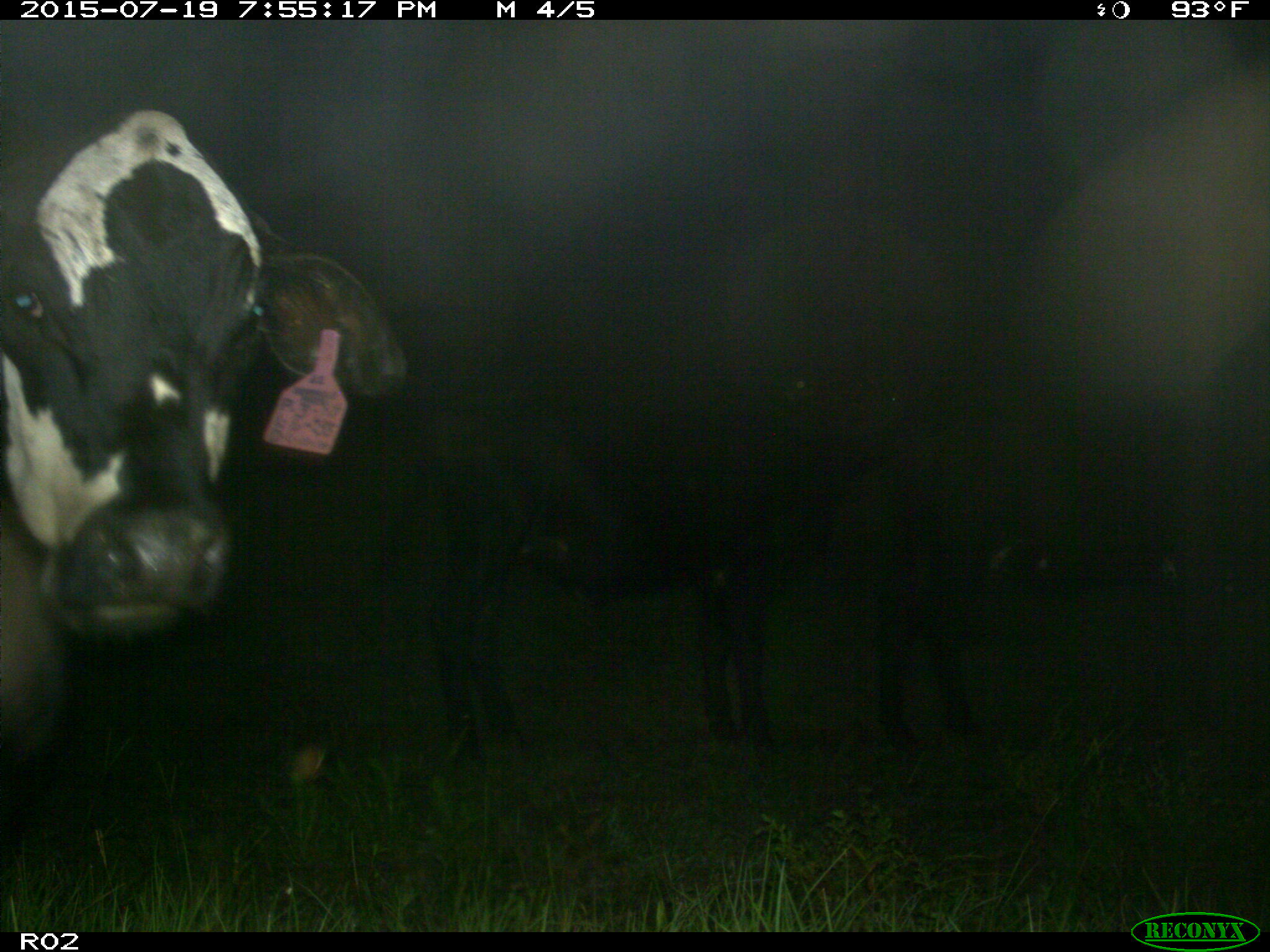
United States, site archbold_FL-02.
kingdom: Animalia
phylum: Chordata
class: Mammalia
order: Artiodactyla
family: Bovidae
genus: Bos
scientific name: Bos taurus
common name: domestic cow